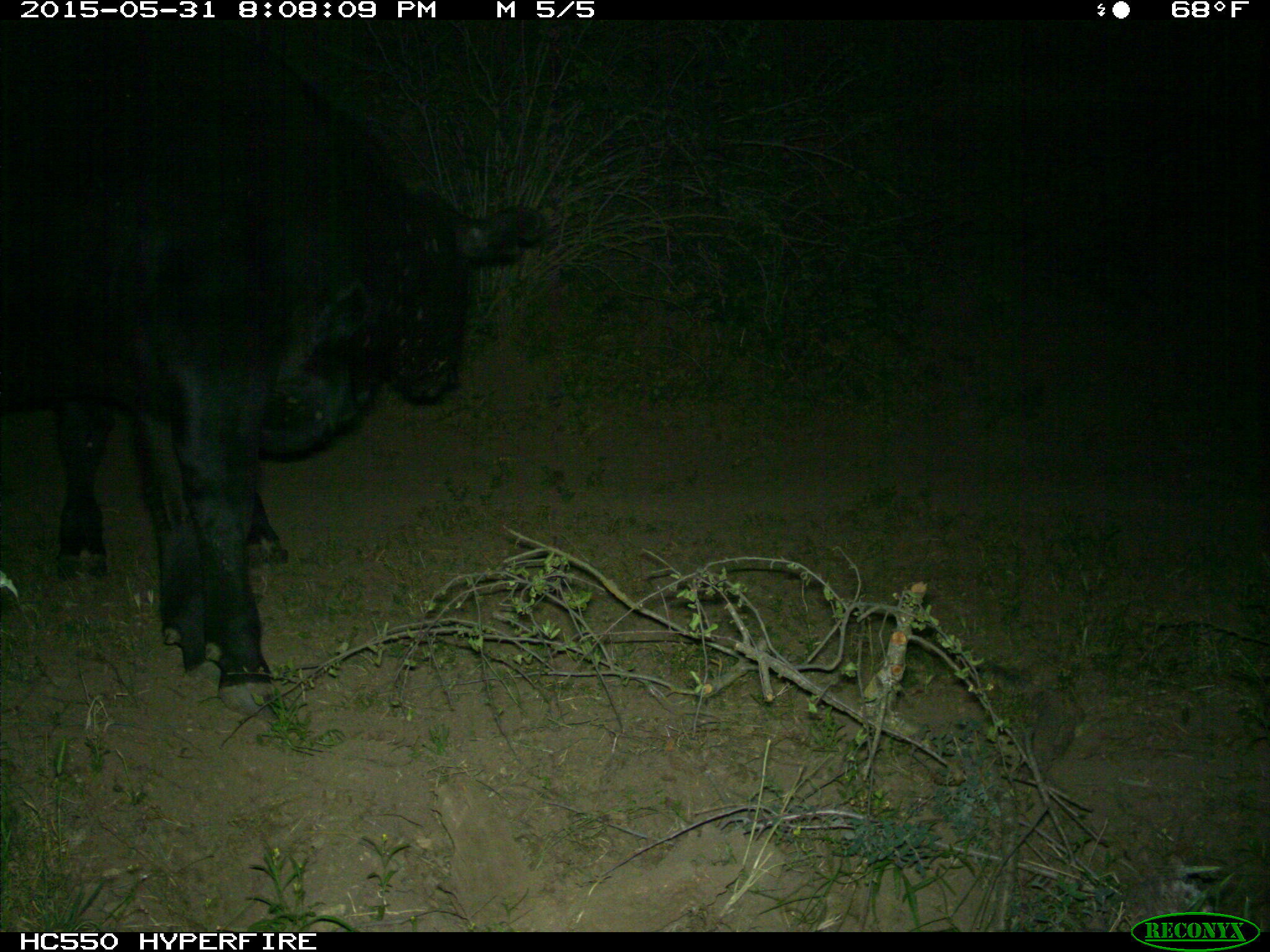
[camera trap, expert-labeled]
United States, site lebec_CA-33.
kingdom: Animalia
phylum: Chordata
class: Mammalia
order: Artiodactyla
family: Bovidae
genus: Bos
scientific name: Bos taurus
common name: domestic cow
Bos taurus (domestic cow).